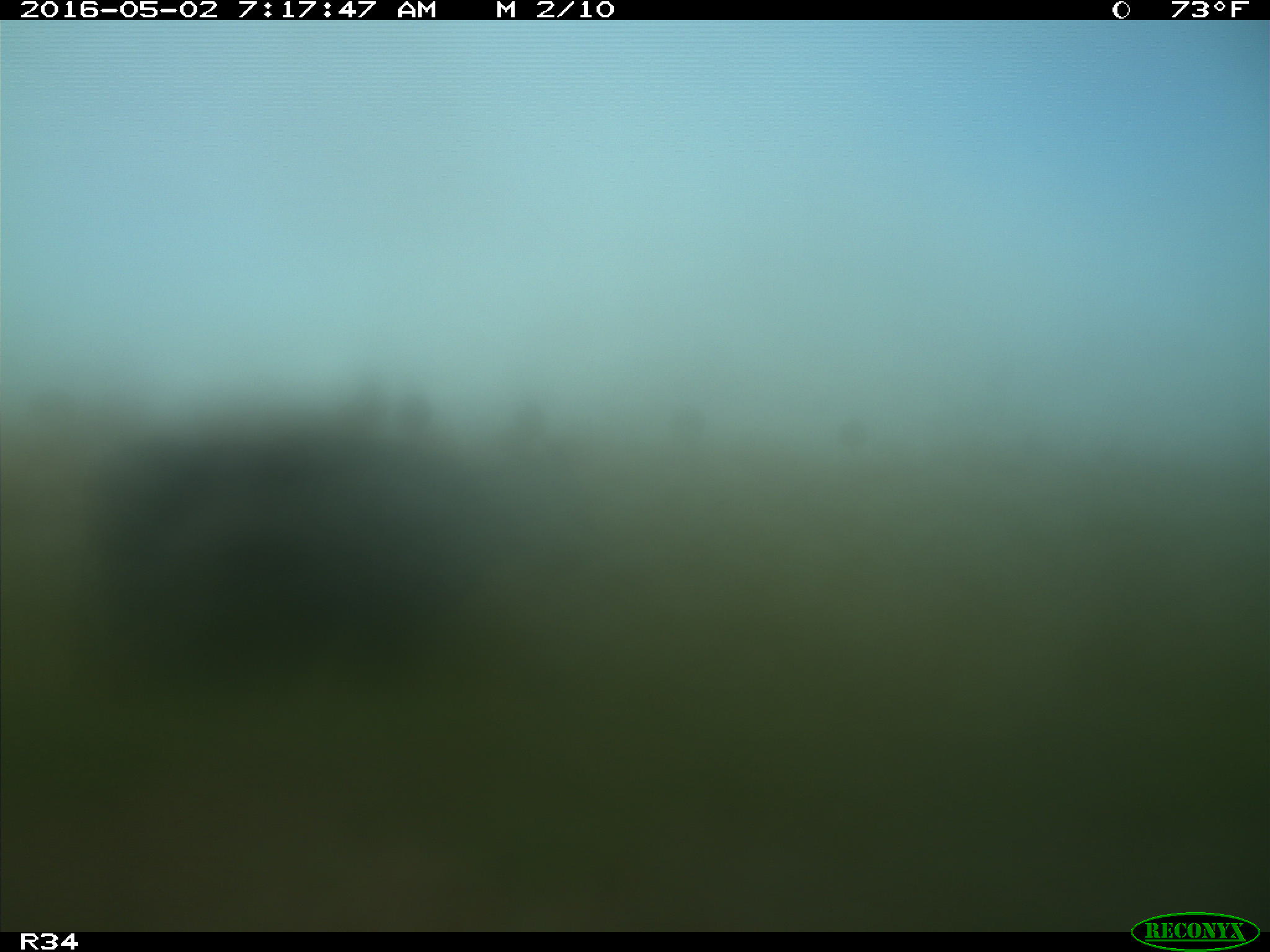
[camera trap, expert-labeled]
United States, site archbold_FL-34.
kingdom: Animalia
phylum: Chordata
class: Mammalia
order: Artiodactyla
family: Bovidae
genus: Bos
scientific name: Bos taurus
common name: domestic cow